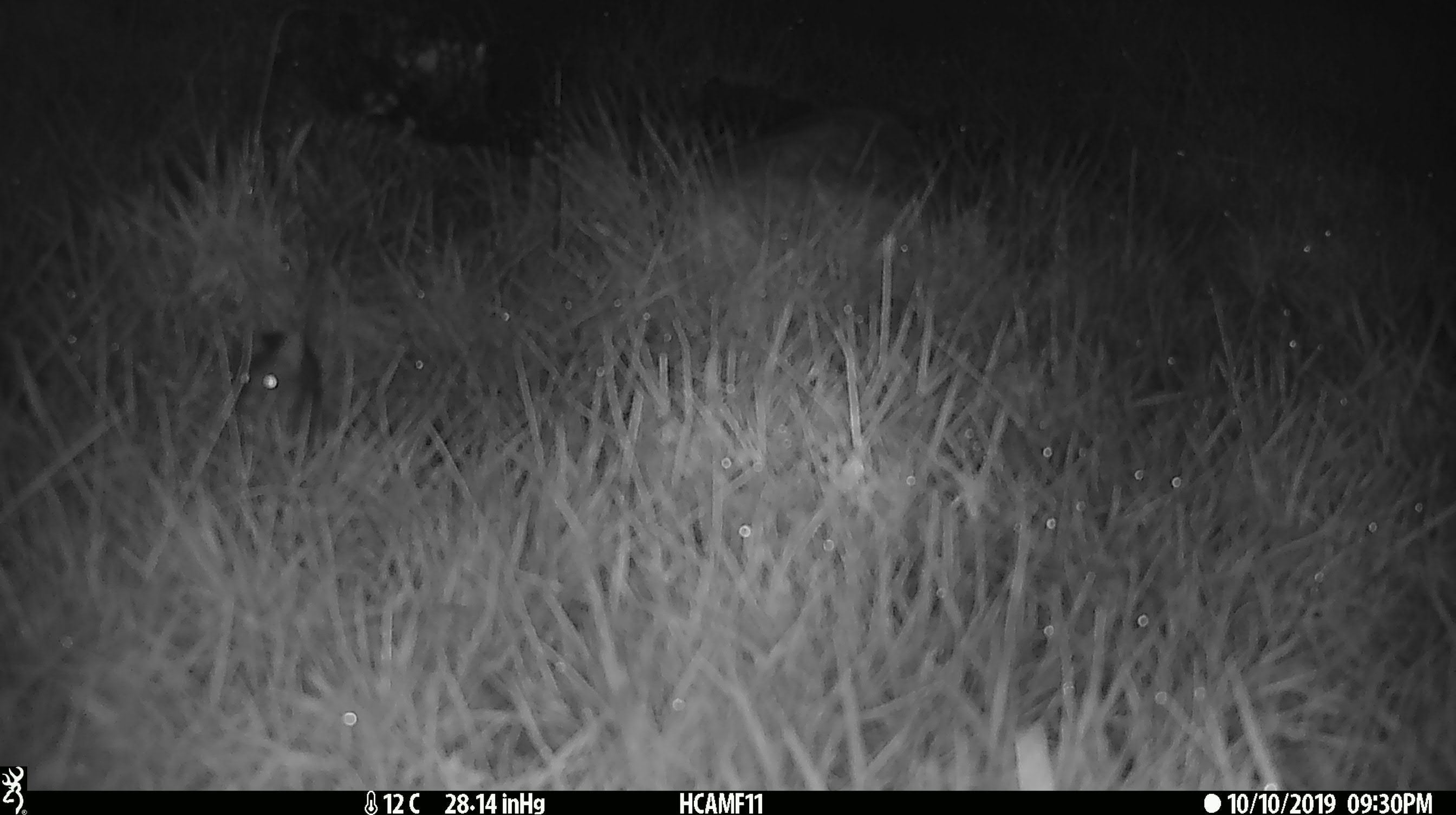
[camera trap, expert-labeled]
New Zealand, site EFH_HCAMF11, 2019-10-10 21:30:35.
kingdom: Animalia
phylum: Chordata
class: Mammalia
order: Rodentia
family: Muridae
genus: Mus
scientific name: Mus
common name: mouse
Mouse (Mus).